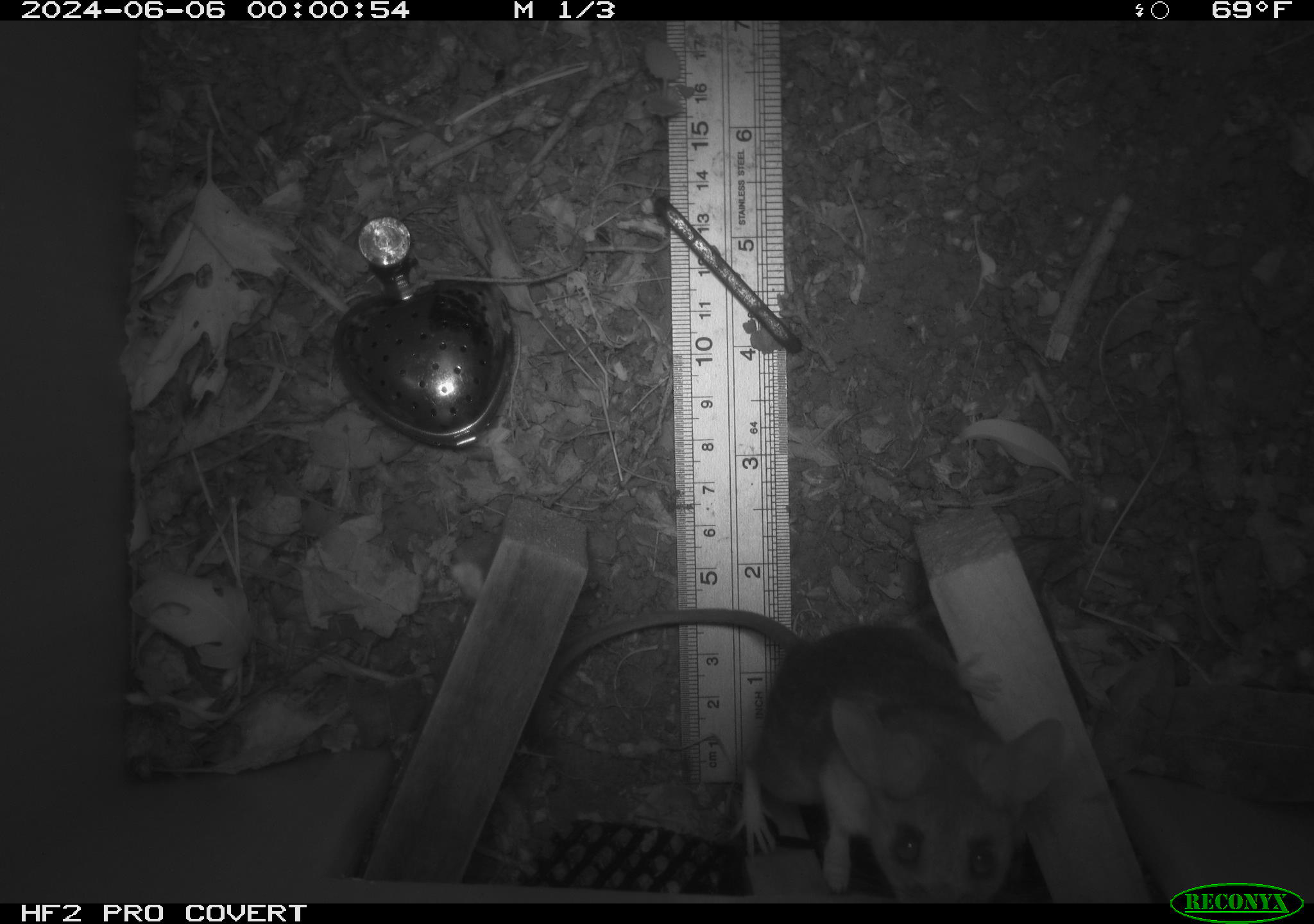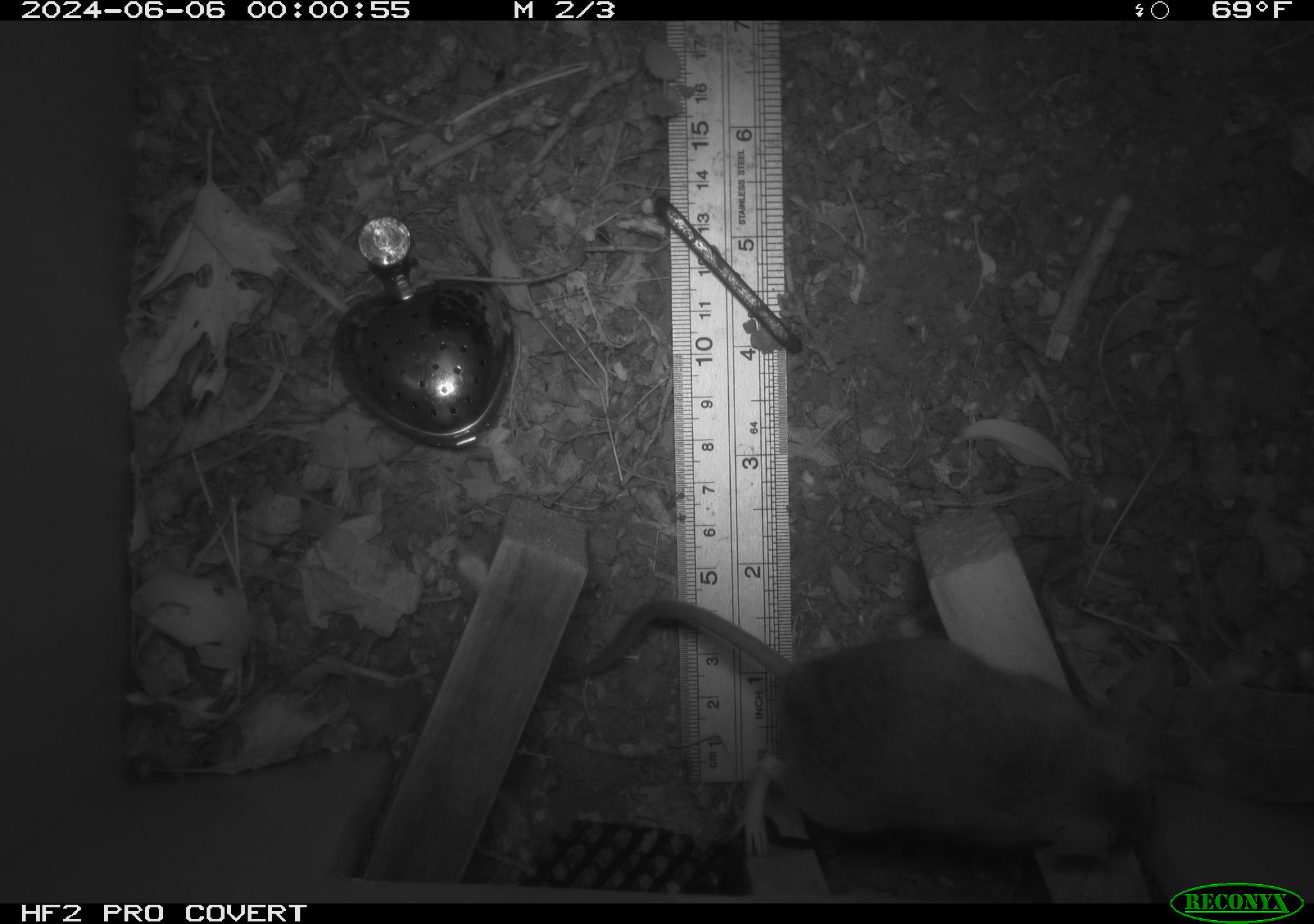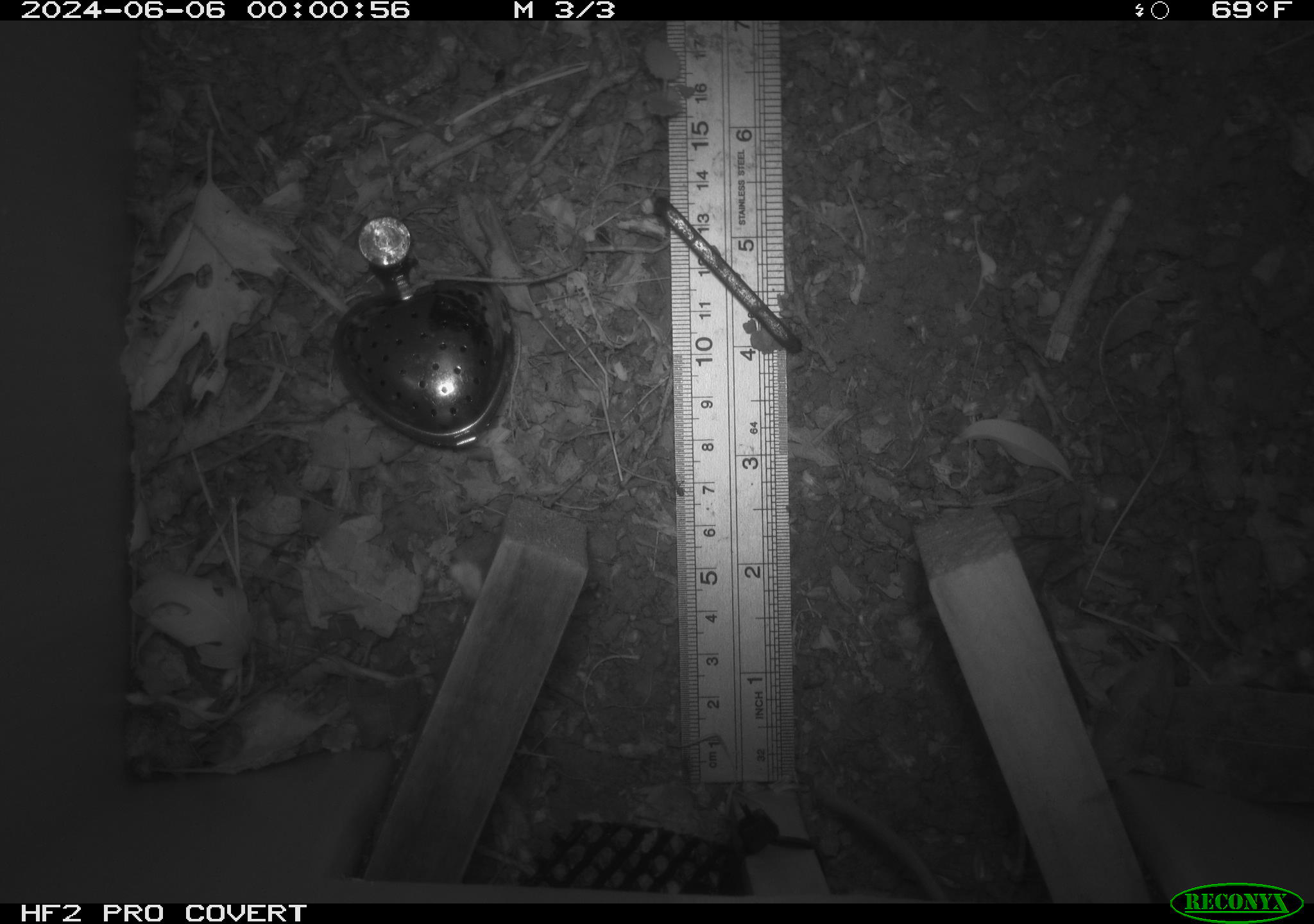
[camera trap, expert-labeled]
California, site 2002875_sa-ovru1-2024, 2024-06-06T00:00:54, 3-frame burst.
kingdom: Animalia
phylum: Chordata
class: Mammalia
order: Rodentia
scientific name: Rodentia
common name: rodent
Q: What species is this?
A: Rodent (Rodentia).